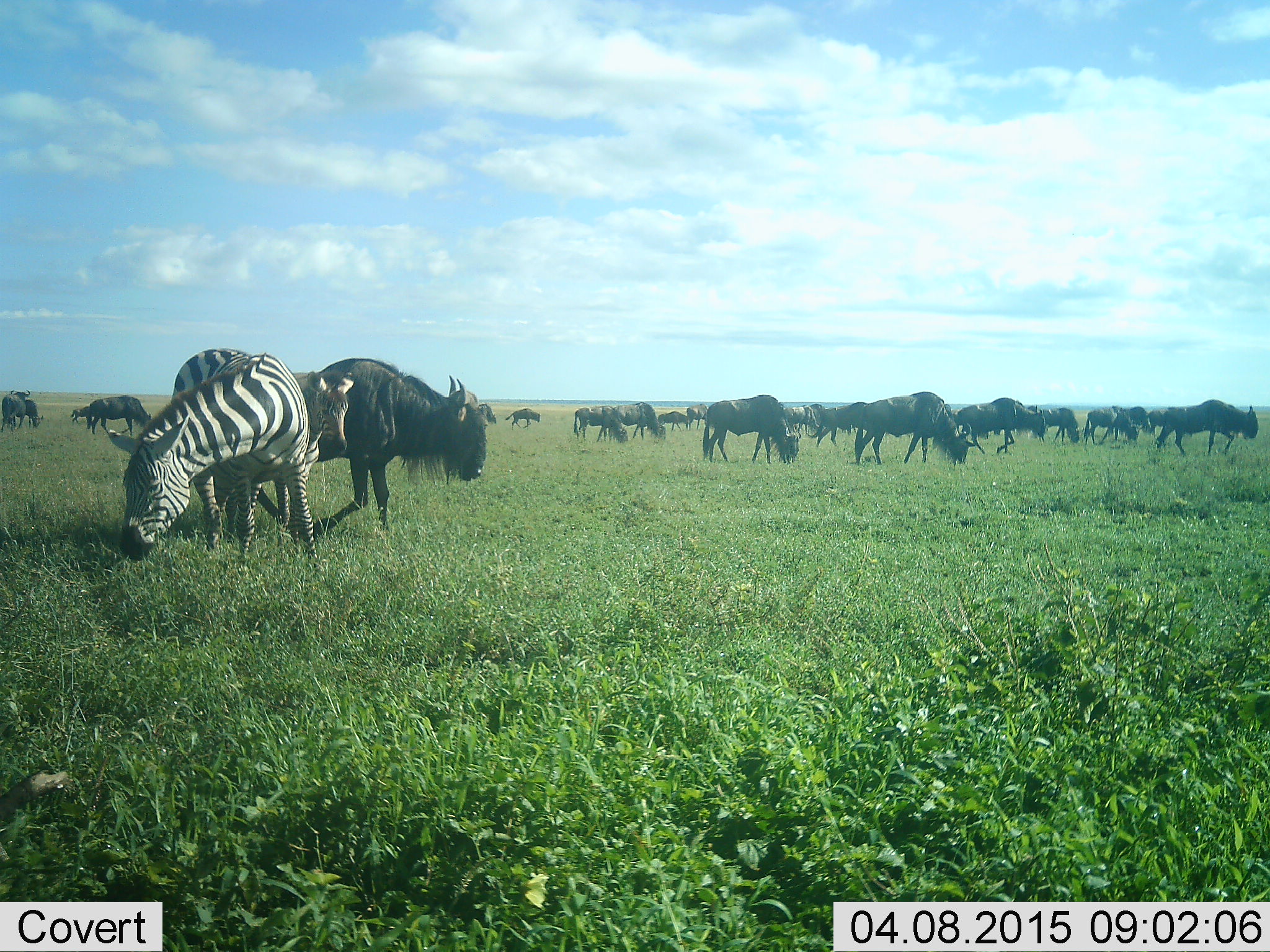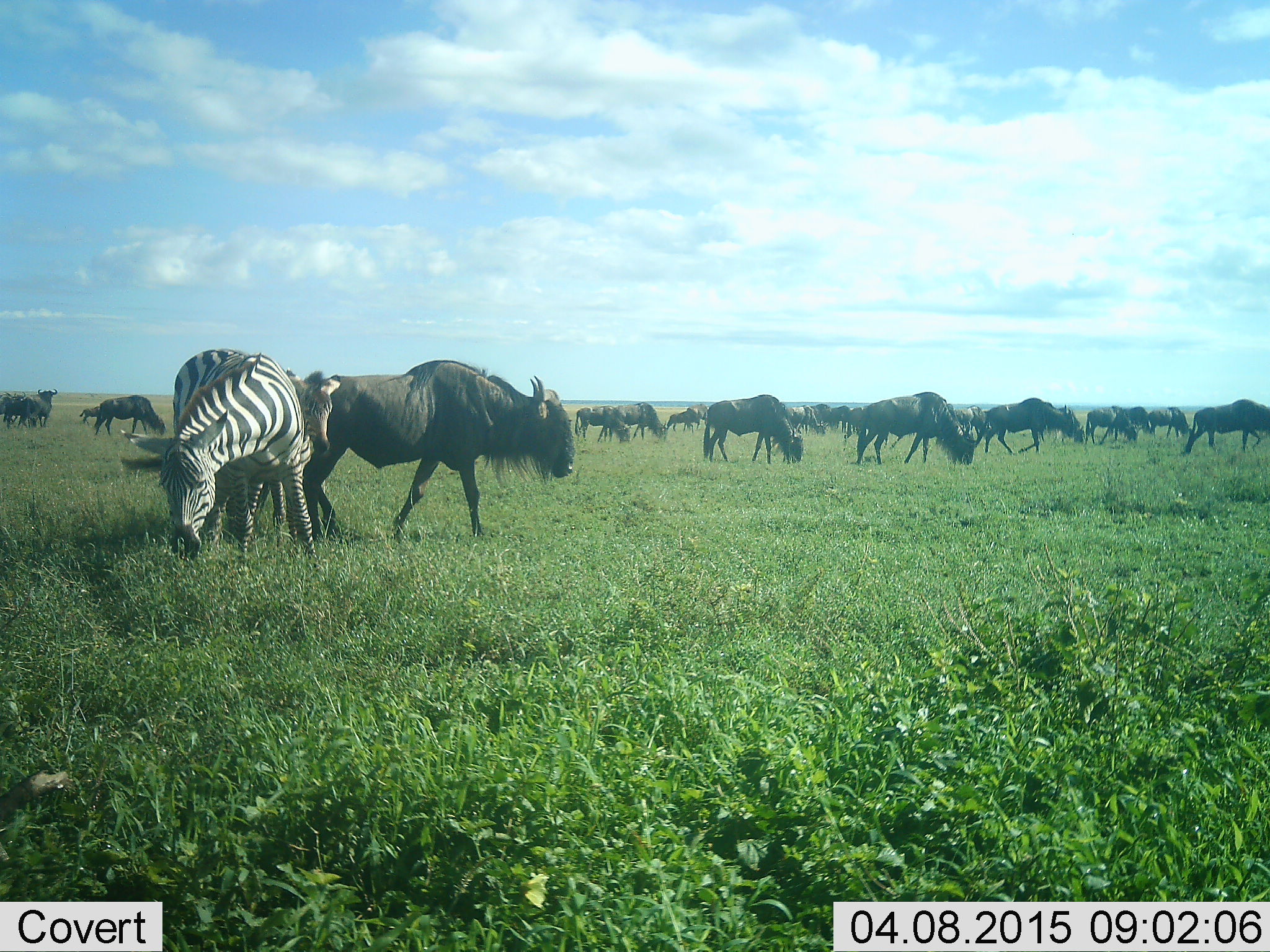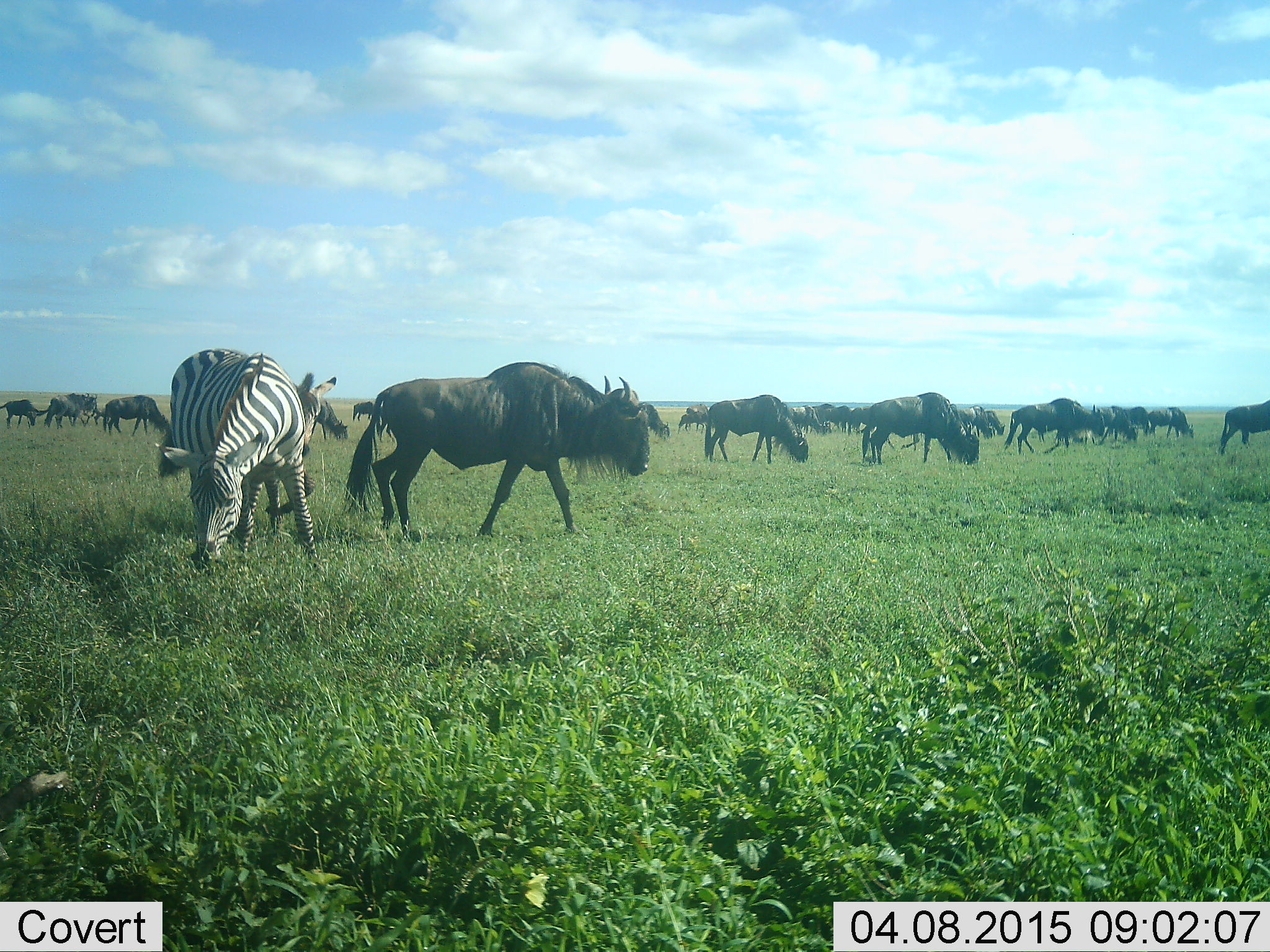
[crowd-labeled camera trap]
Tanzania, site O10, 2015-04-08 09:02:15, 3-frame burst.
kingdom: Animalia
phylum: Chordata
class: Mammalia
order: Artiodactyla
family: Bovidae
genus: Connochaetes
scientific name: Connochaetes taurinus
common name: blue wildebeest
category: wildebeest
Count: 11-50.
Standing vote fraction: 30%.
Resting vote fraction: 0%.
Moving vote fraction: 70%.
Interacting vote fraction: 0%.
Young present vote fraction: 10%.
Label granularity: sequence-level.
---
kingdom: Animalia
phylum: Chordata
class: Mammalia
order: Perissodactyla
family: Equidae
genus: Equus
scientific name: Equus quagga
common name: plains zebra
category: zebra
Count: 2.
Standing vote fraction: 60%.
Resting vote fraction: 0%.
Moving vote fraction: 0%.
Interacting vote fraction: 10%.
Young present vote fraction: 60%.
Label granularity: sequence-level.